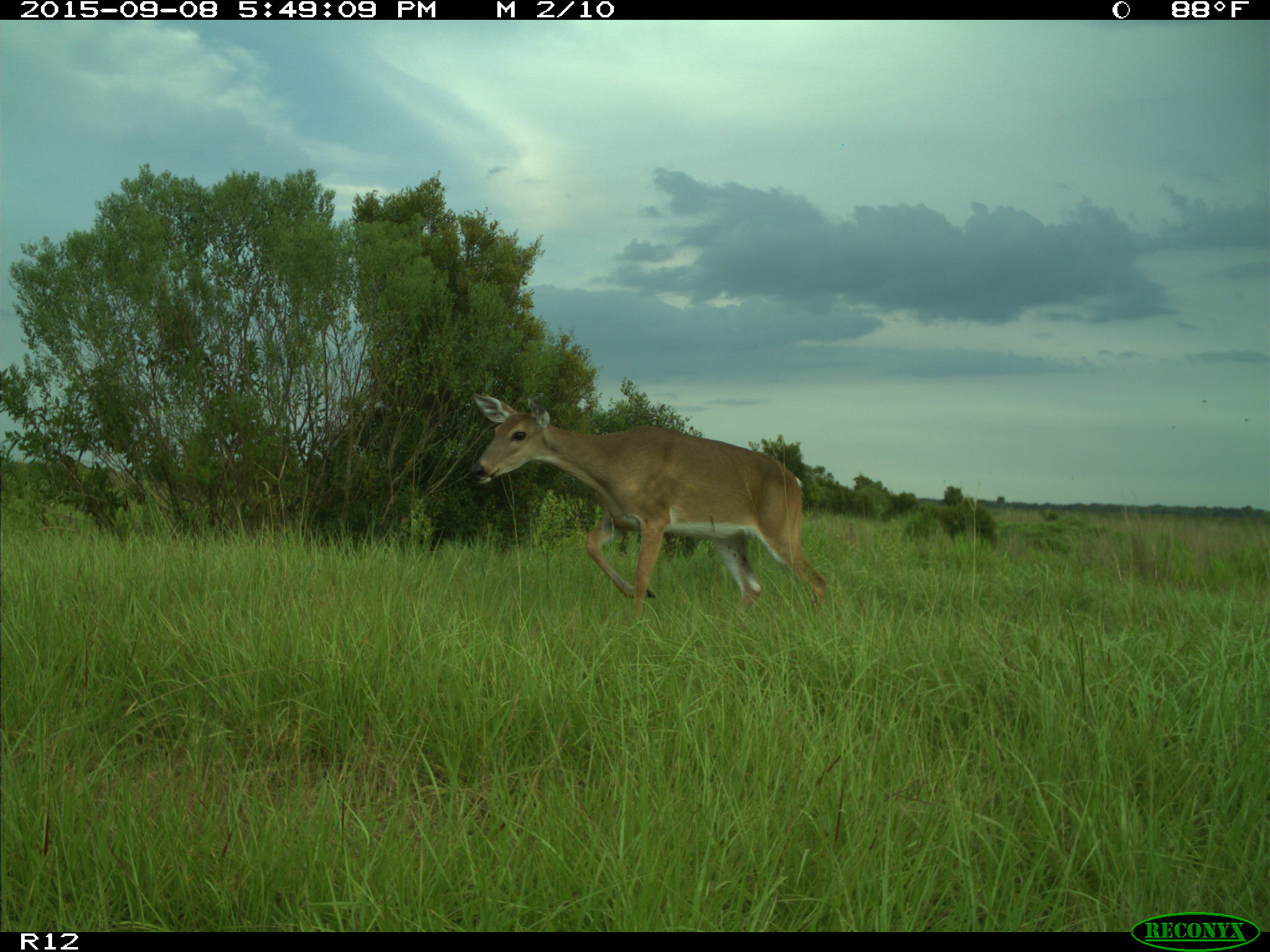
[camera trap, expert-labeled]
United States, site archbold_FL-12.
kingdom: Animalia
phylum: Chordata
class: Mammalia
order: Artiodactyla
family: Cervidae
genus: Odocoileus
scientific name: Odocoileus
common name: deer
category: unidentified deer